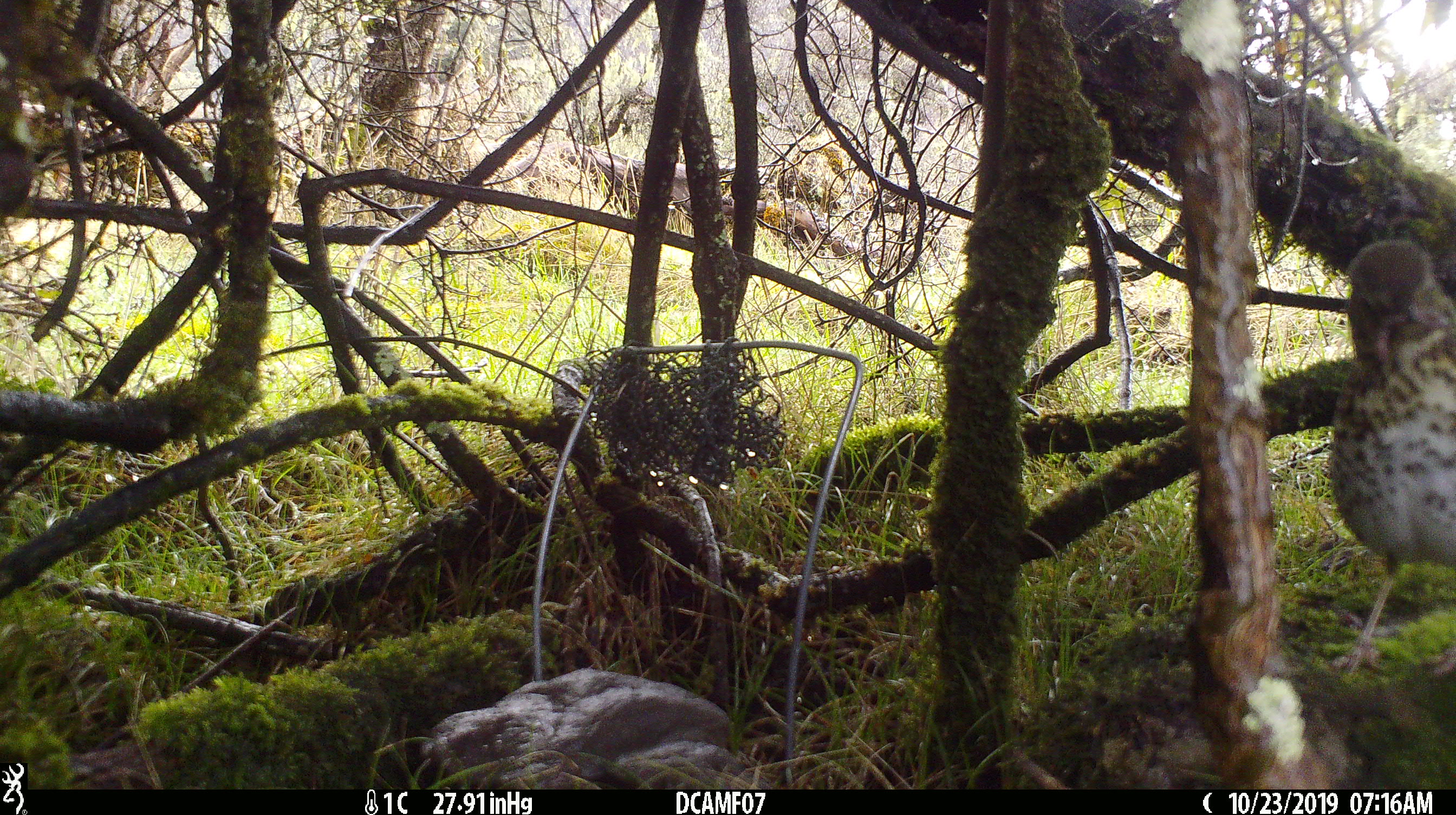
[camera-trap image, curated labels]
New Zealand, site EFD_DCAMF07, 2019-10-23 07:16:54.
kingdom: Animalia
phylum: Chordata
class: Aves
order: Passeriformes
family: Turdidae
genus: Turdus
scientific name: Turdus philomelos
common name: song thrush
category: thrush